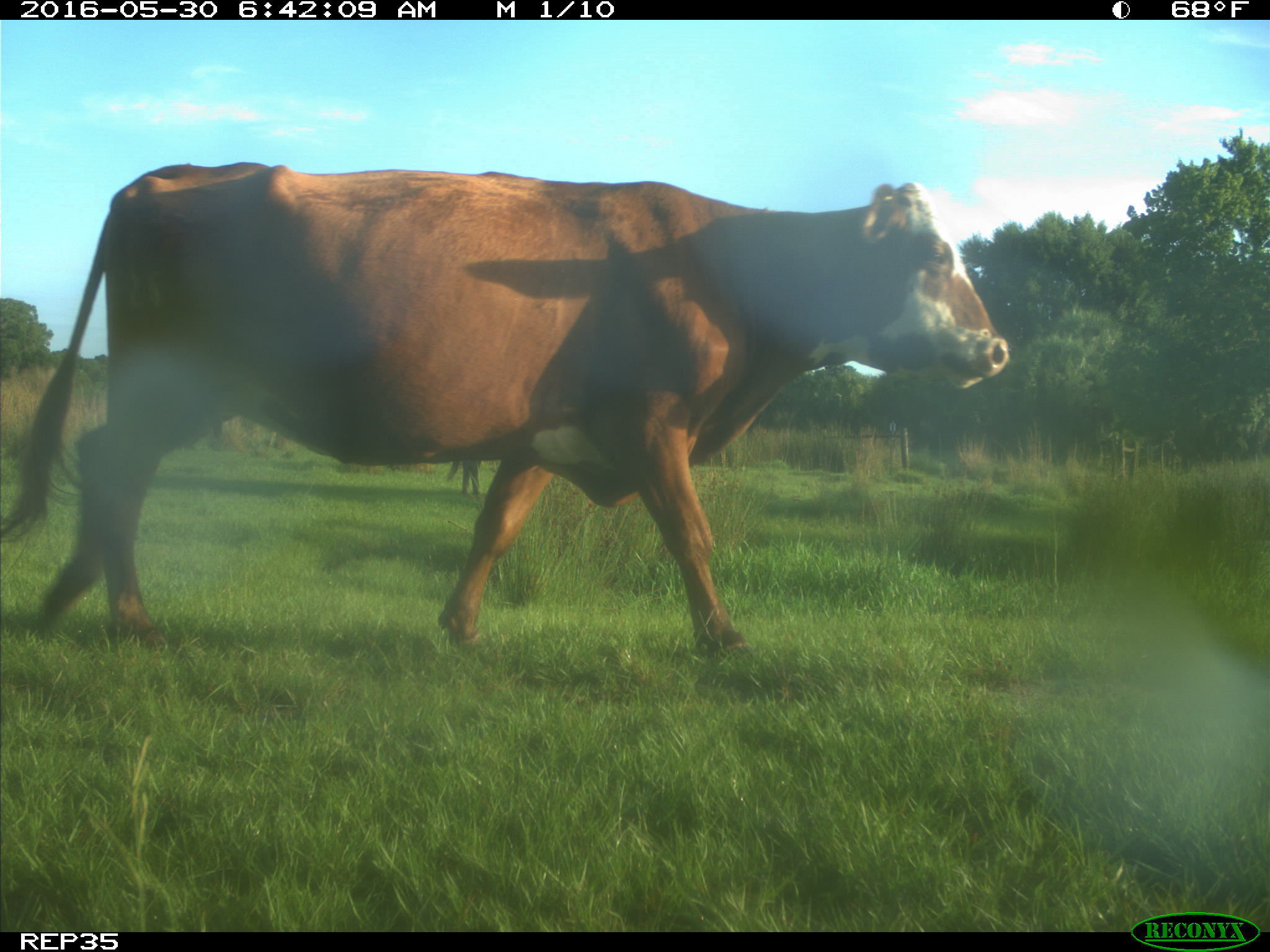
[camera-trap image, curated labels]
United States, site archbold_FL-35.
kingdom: Animalia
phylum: Chordata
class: Mammalia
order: Artiodactyla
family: Bovidae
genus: Bos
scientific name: Bos taurus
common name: domestic cow